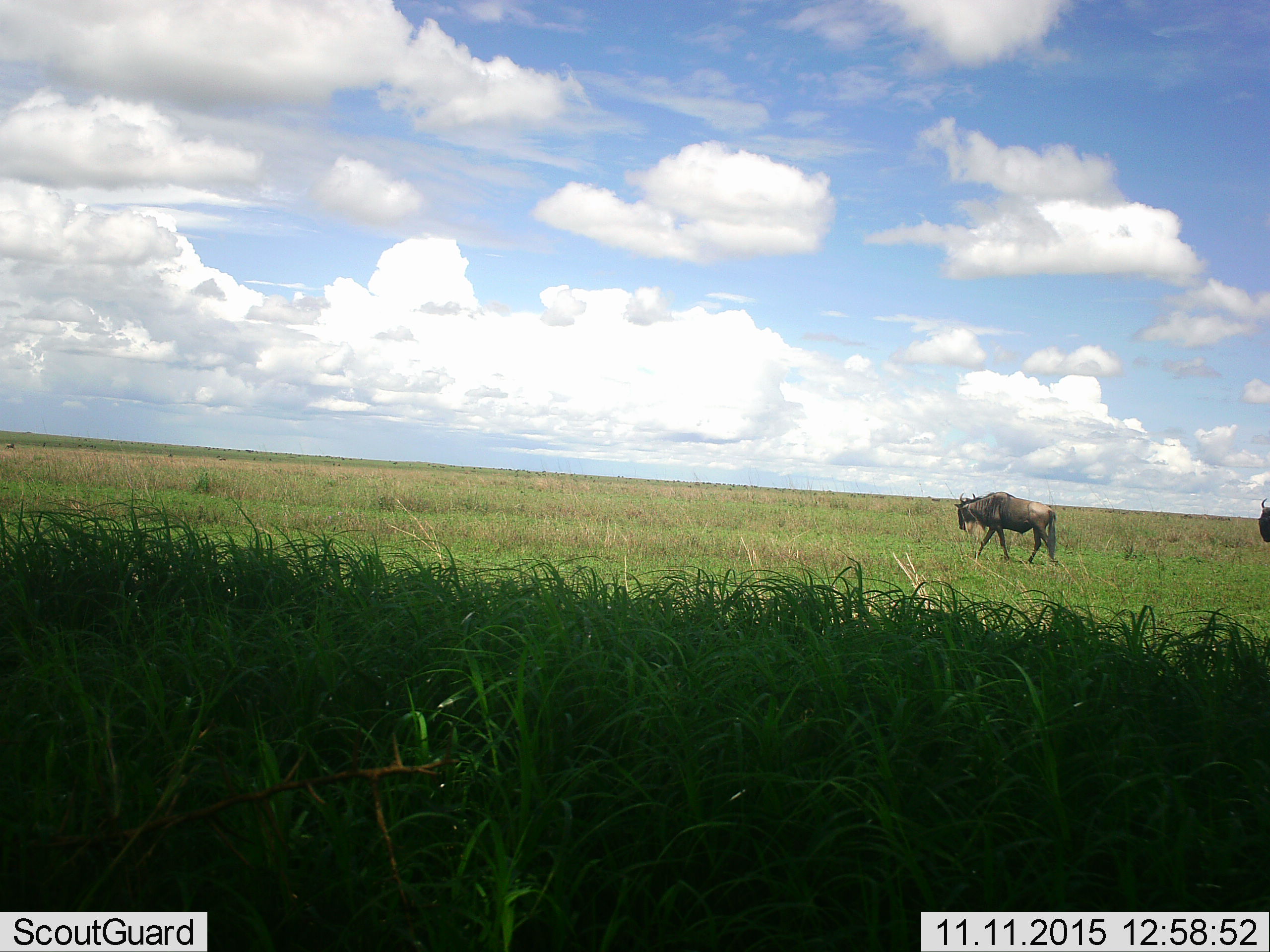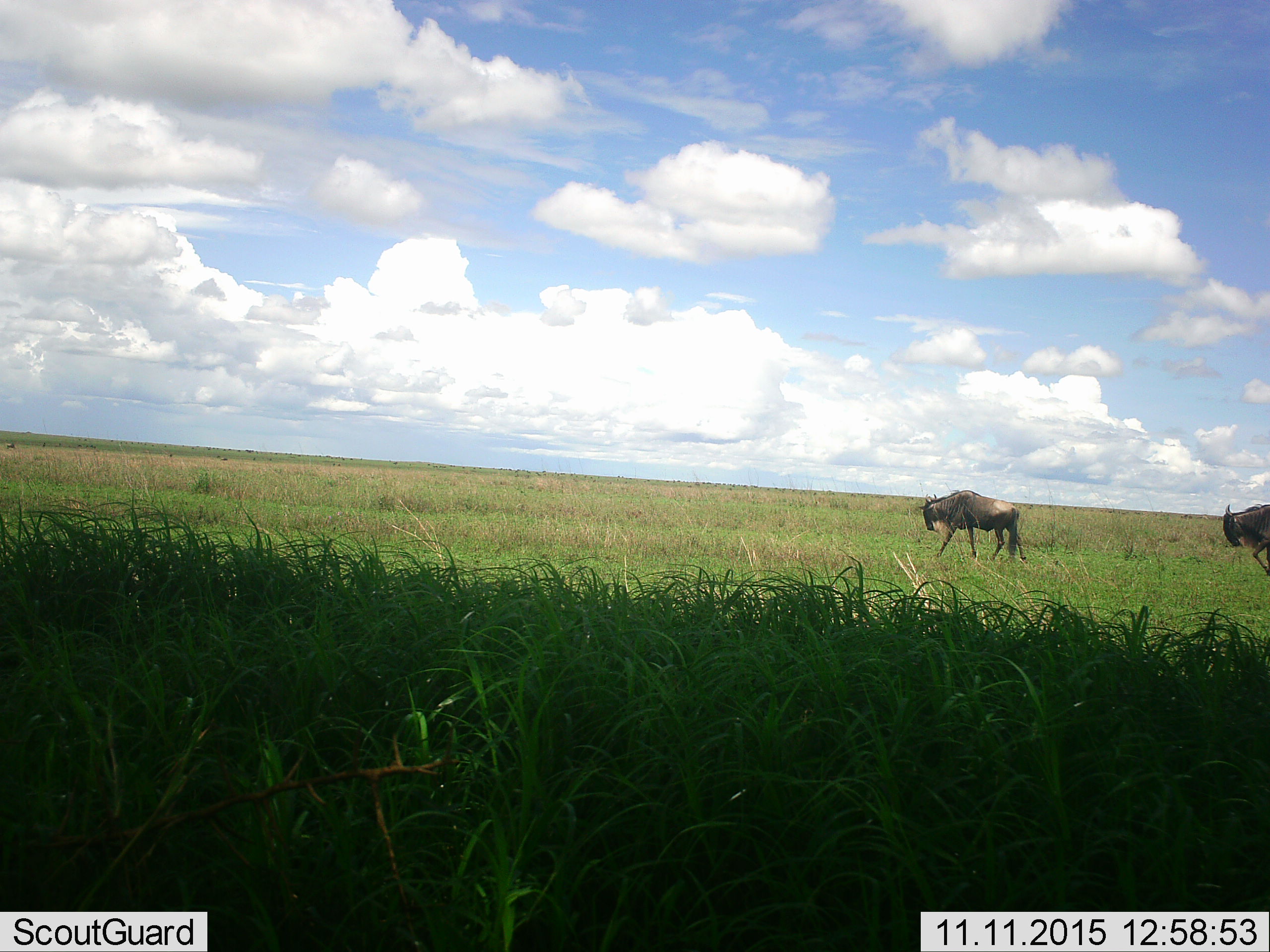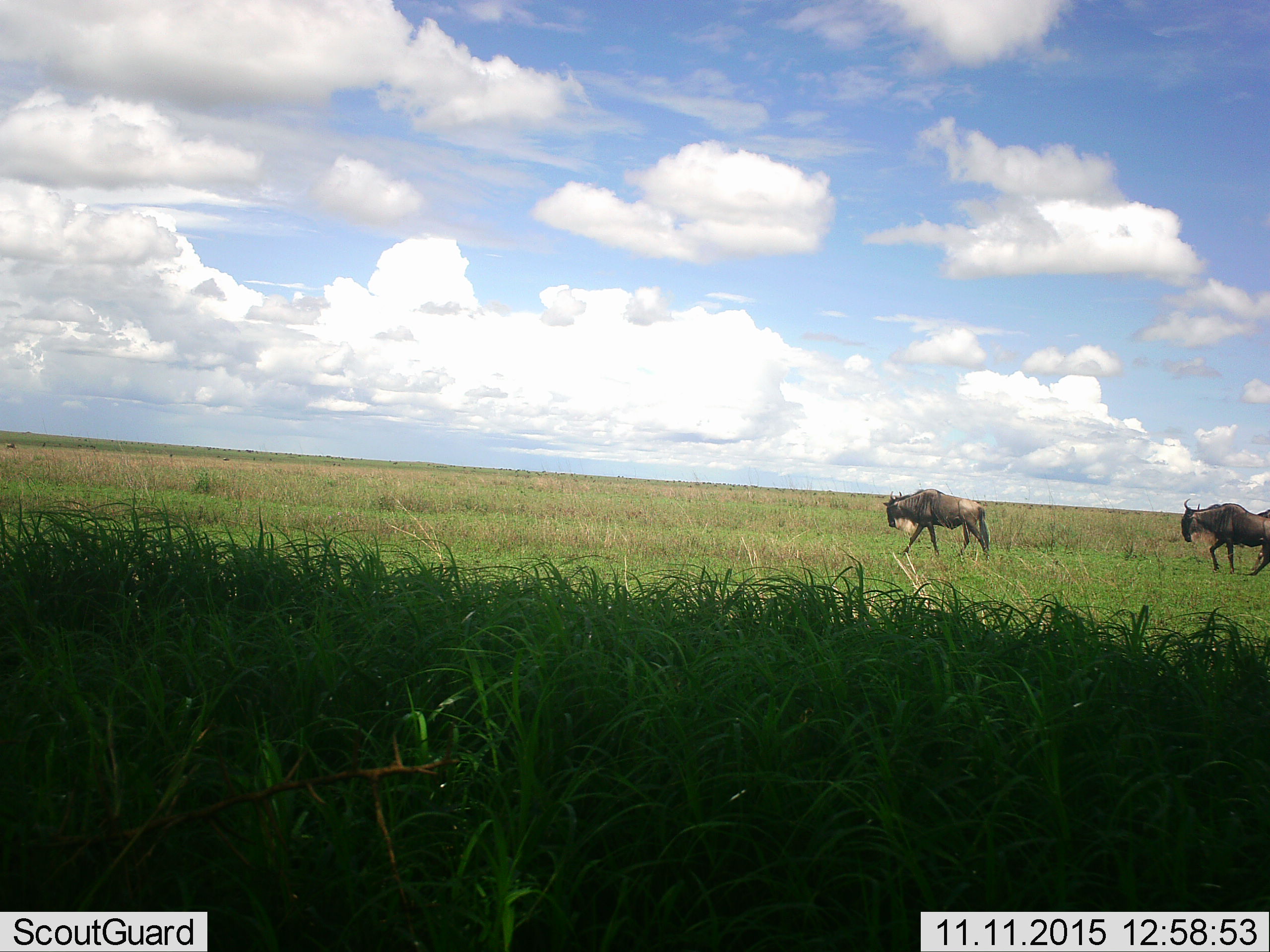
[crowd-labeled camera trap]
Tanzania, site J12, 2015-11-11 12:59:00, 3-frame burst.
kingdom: Animalia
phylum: Chordata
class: Mammalia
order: Artiodactyla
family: Bovidae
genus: Connochaetes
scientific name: Connochaetes taurinus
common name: blue wildebeest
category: wildebeest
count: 2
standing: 0%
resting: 0%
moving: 100%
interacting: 0%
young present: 0%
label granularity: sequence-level